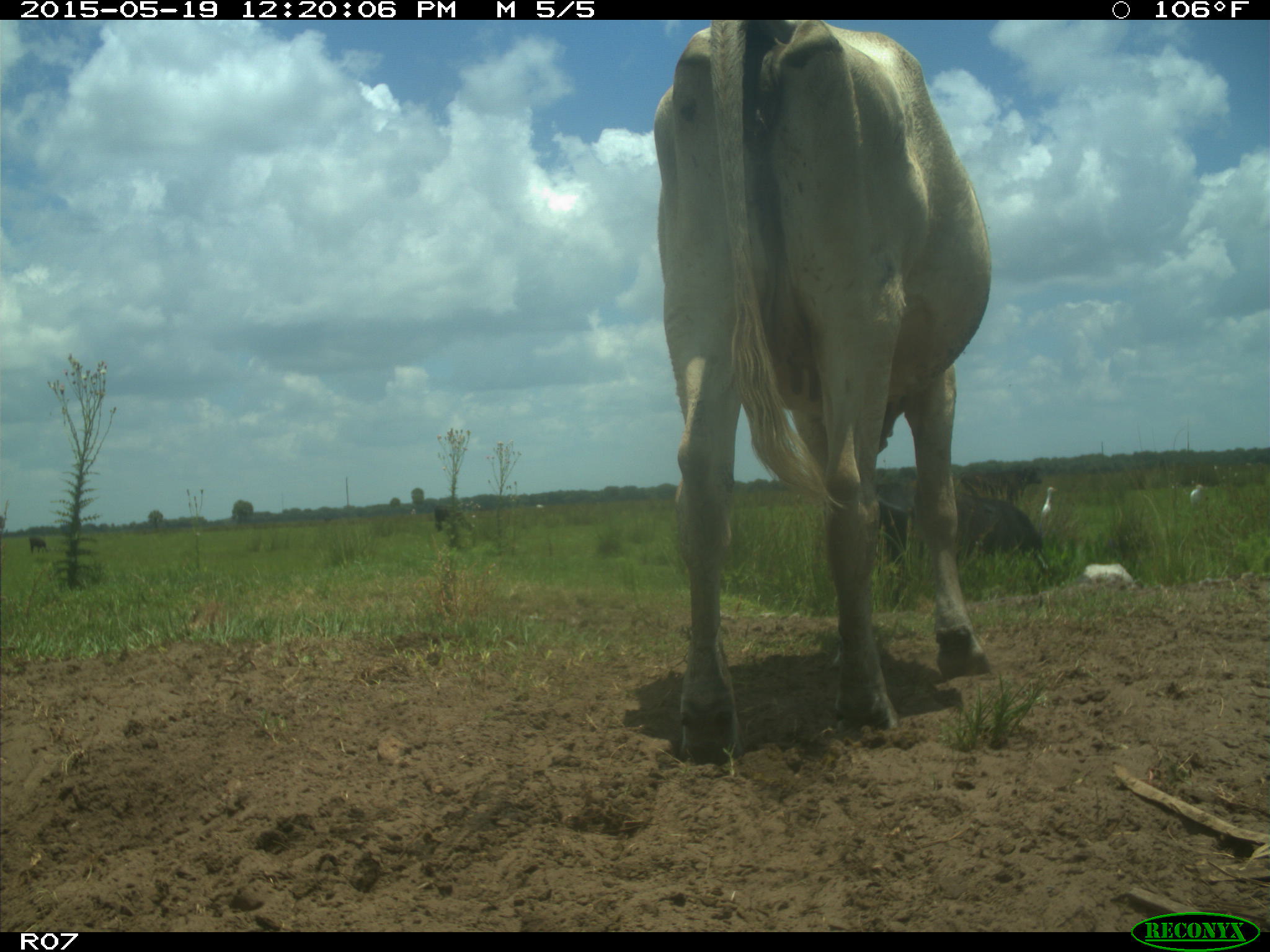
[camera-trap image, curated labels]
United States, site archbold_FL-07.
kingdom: Animalia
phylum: Chordata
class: Mammalia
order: Artiodactyla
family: Bovidae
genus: Bos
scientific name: Bos taurus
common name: domestic cow